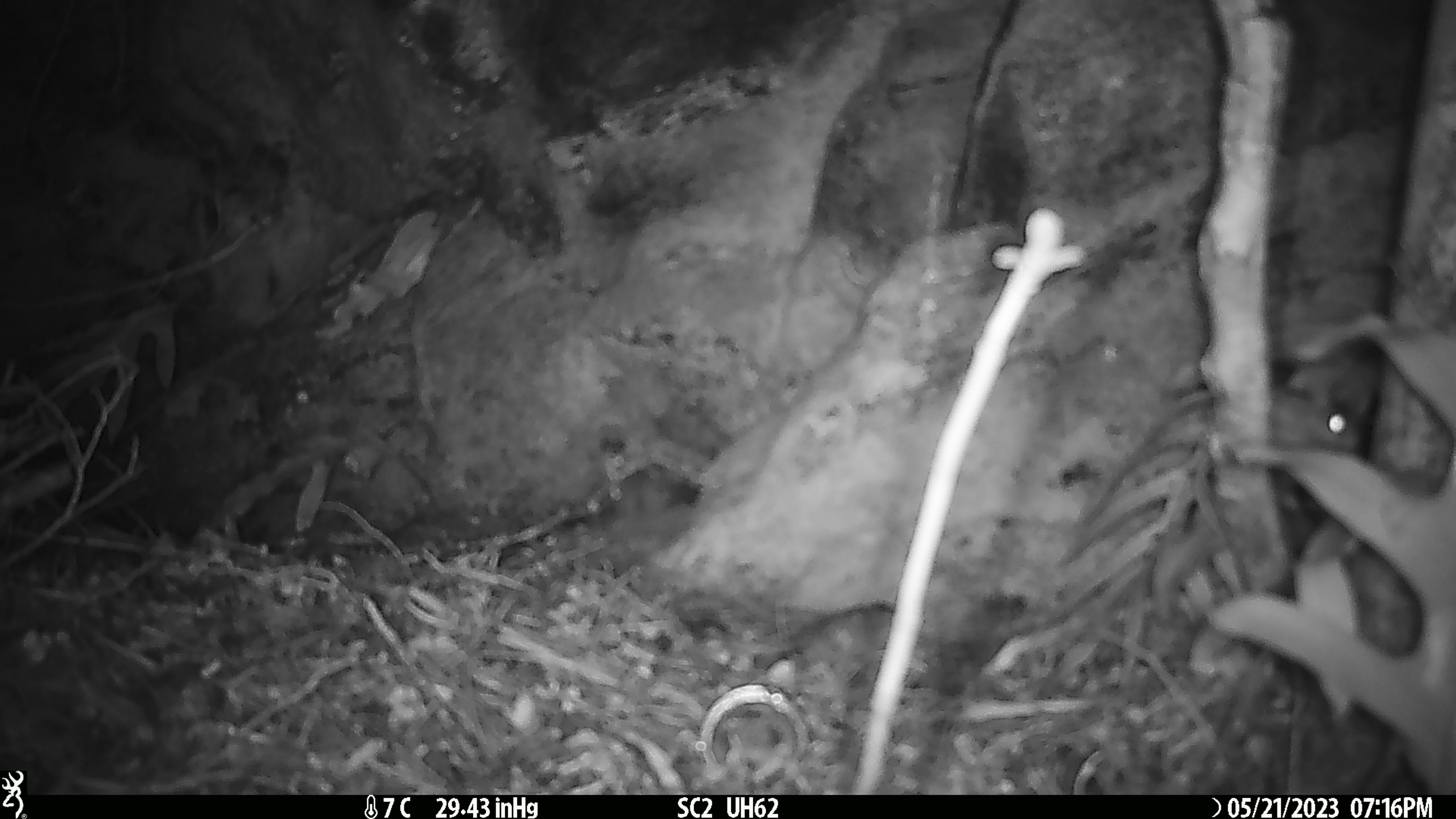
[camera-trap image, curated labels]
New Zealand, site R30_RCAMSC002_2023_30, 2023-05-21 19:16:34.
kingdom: Animalia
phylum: Chordata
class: Mammalia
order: Rodentia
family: Muridae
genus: Mus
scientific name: Mus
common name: mouse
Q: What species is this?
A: Mouse (Mus).